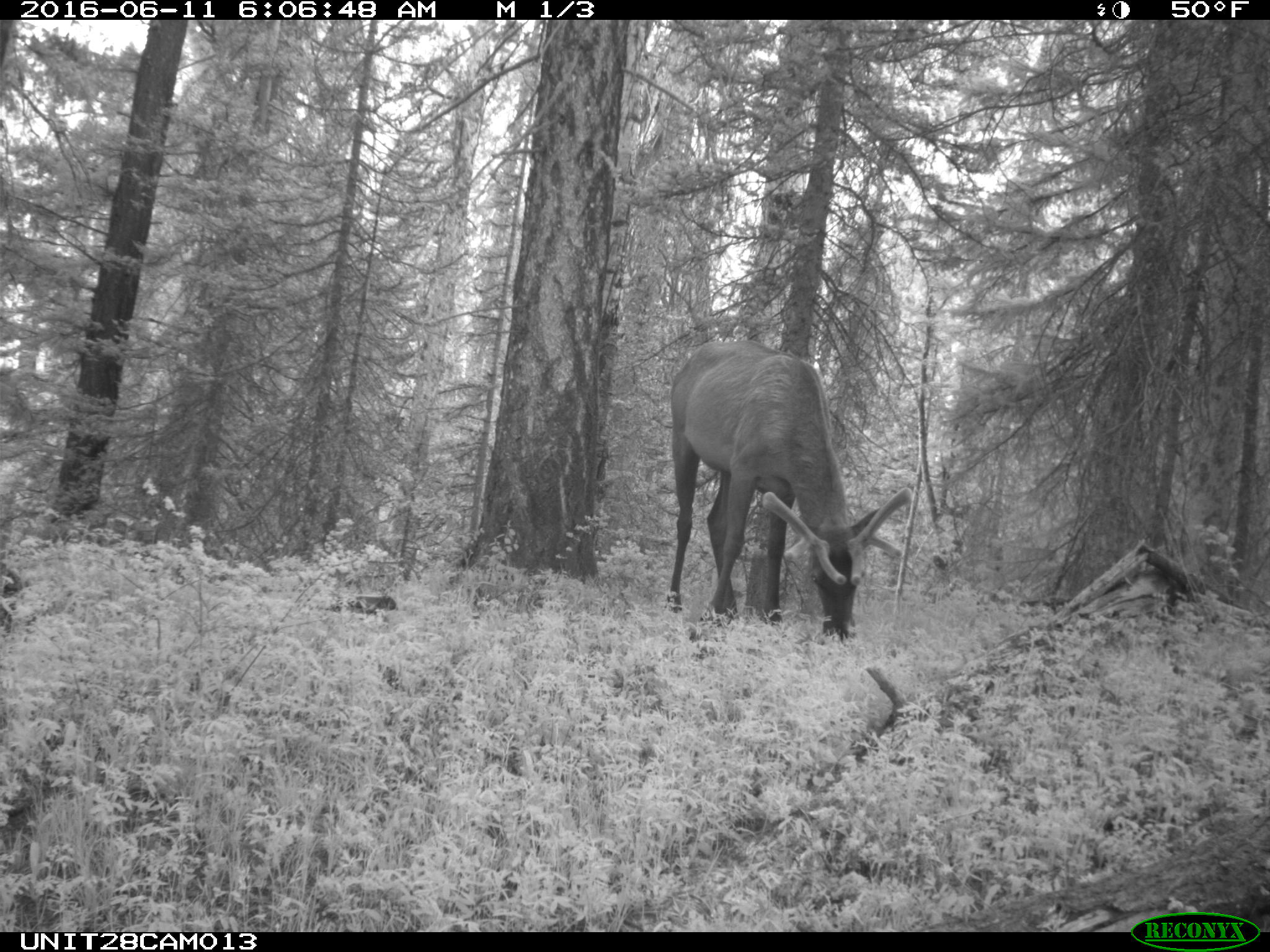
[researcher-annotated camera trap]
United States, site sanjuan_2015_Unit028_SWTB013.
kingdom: Animalia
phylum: Chordata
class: Mammalia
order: Artiodactyla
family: Cervidae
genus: Cervus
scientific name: Cervus elaphus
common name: red deer